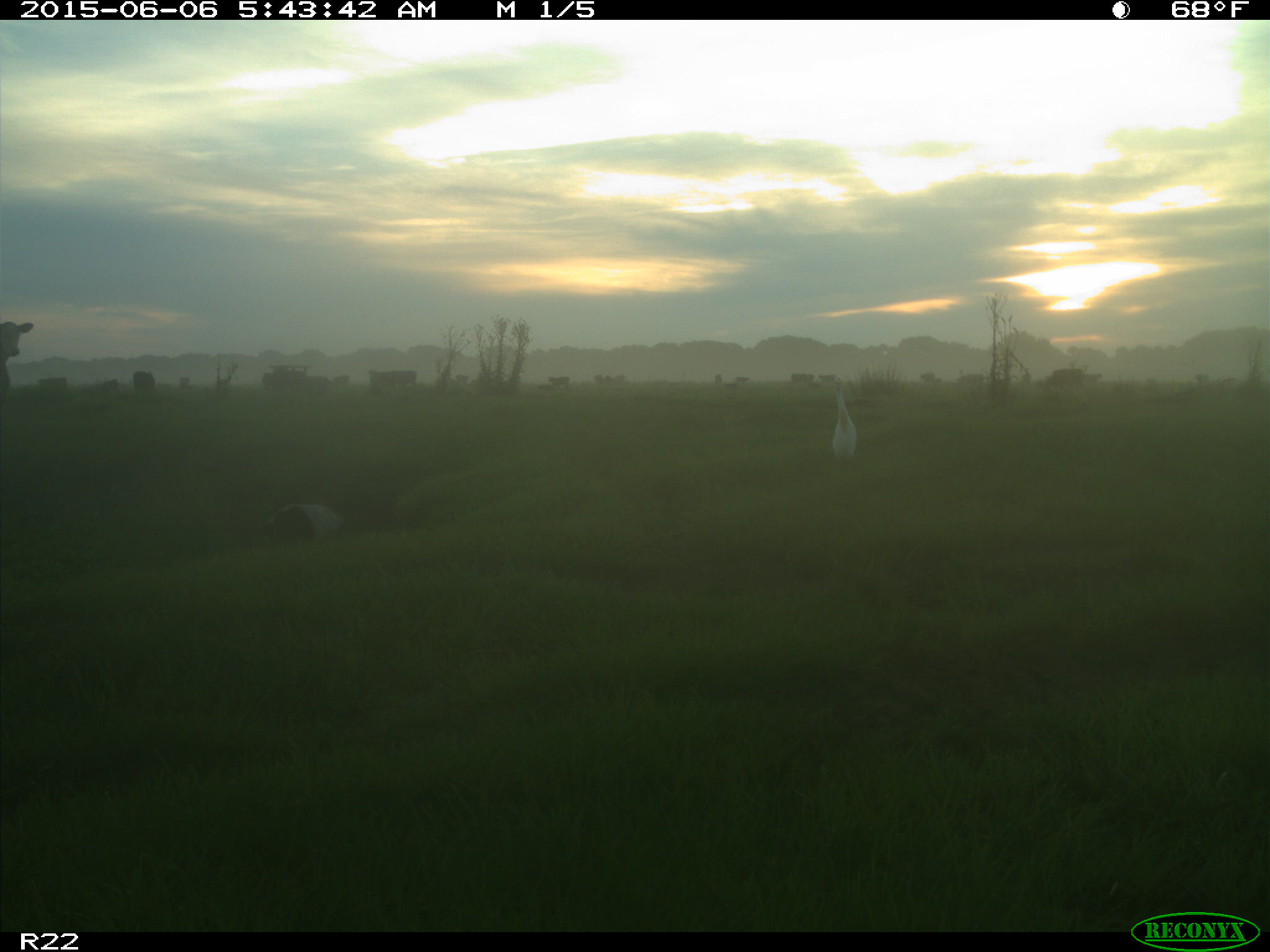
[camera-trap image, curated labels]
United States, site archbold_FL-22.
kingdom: Animalia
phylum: Chordata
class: Mammalia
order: Artiodactyla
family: Bovidae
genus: Bos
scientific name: Bos taurus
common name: domestic cow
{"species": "Bos taurus (domestic cow)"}